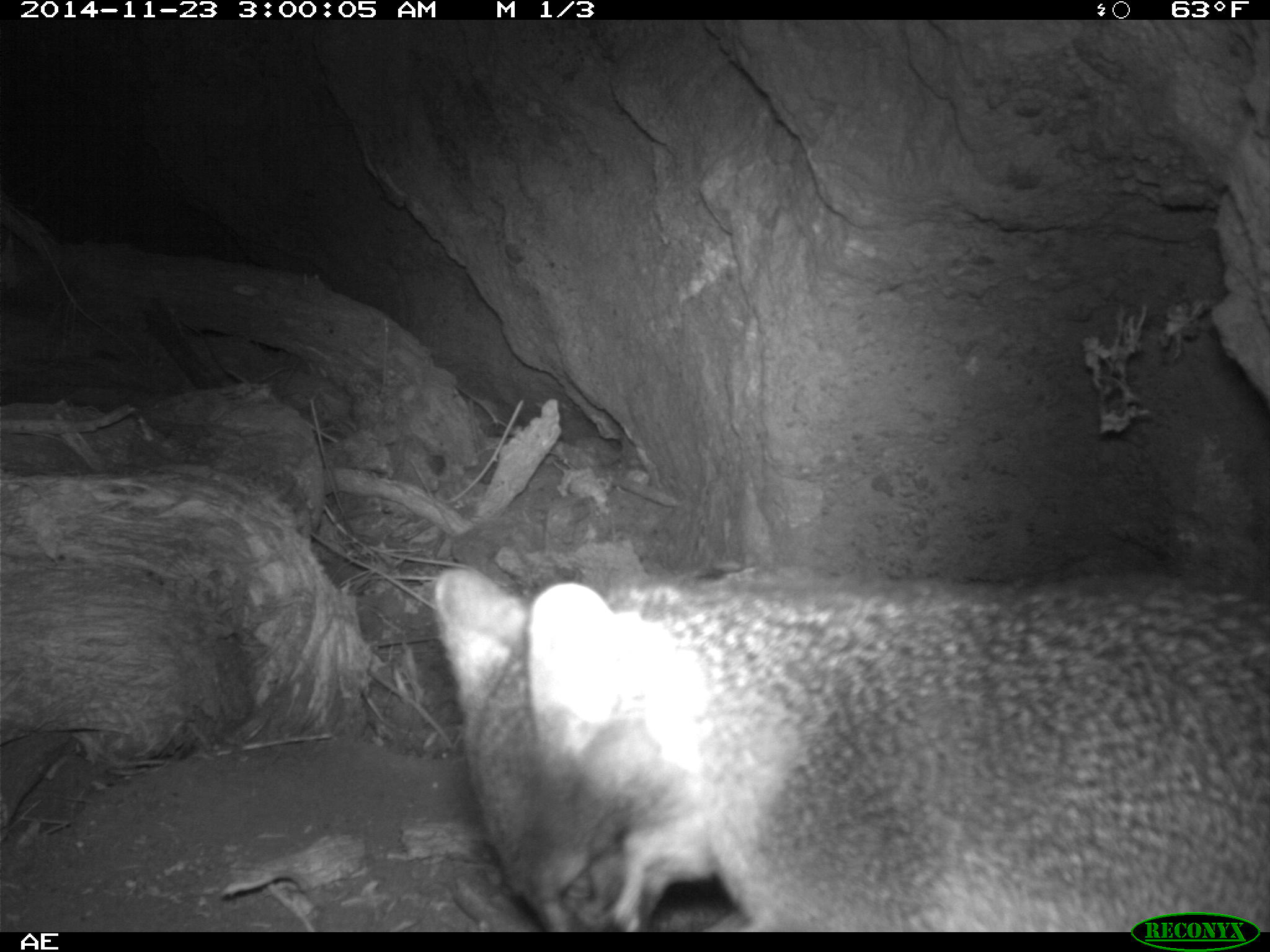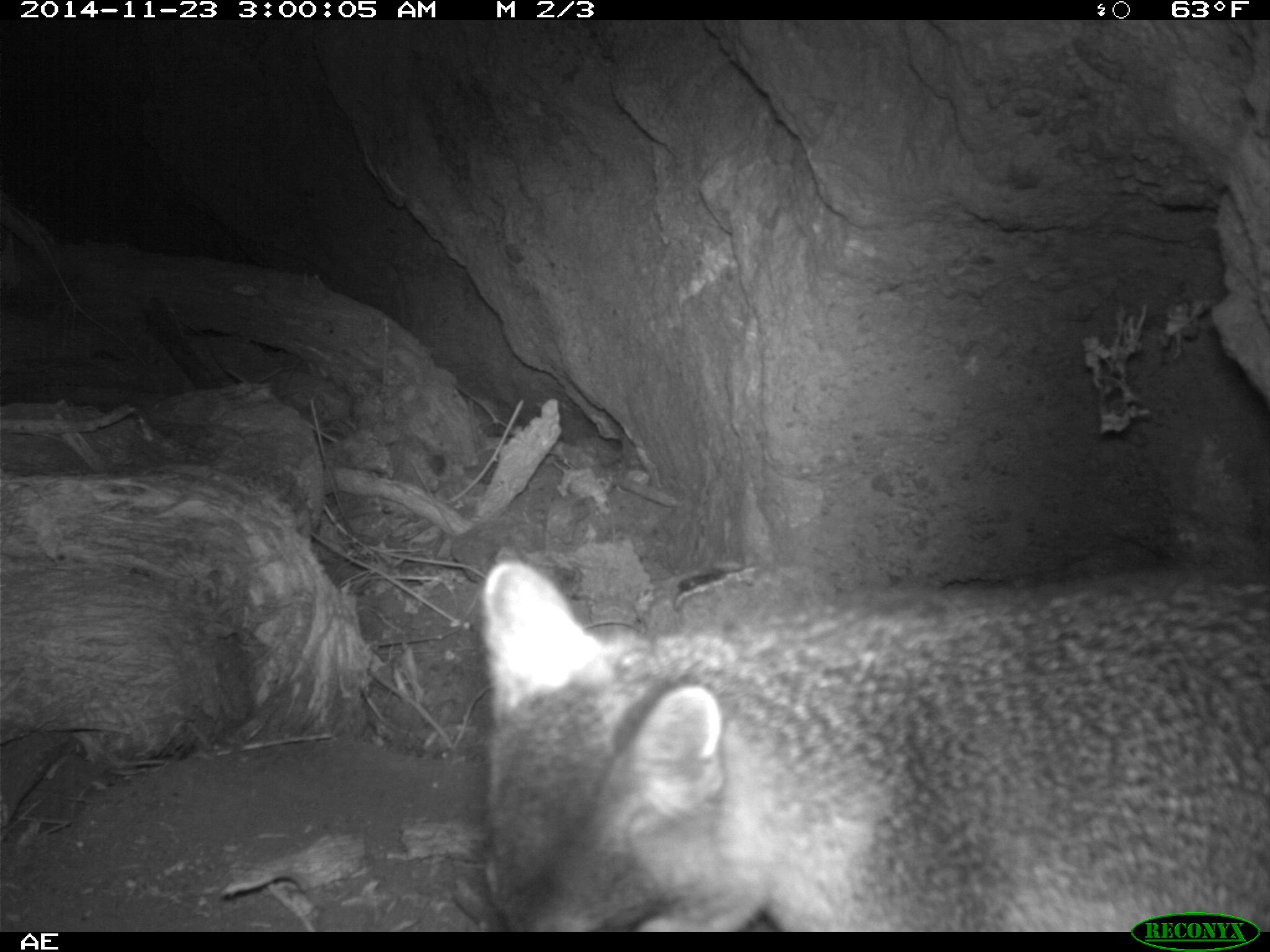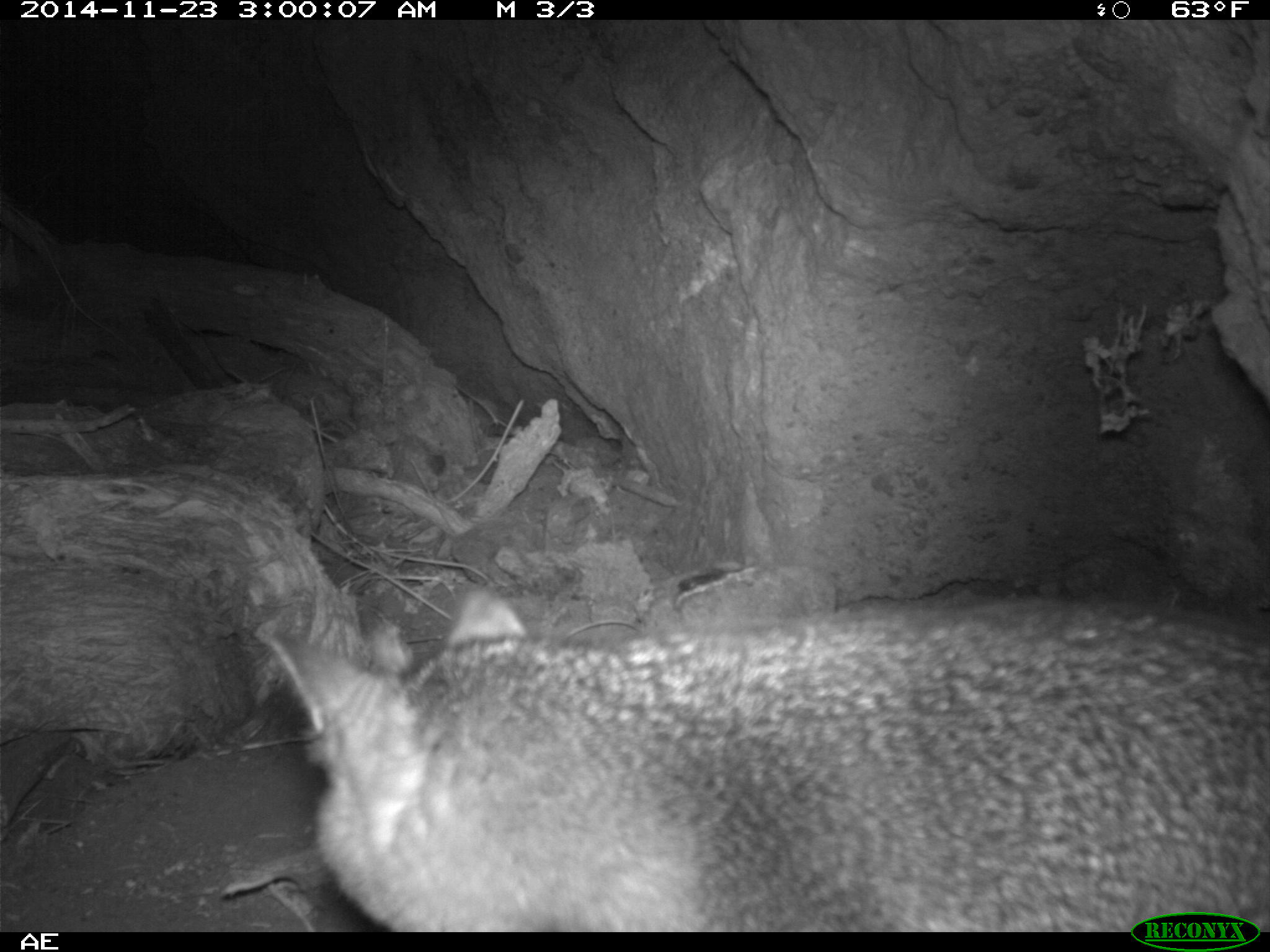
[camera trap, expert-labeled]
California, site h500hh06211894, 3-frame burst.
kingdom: Animalia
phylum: Chordata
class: Mammalia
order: Carnivora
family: Canidae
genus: Urocyon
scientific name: Urocyon littoralis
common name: island fox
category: fox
Fox (island fox) (Urocyon littoralis).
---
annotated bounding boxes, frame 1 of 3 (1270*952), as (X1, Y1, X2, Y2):
fox: (432, 565, 1269, 932)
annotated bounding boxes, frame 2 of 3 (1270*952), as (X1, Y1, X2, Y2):
fox: (478, 556, 1269, 933)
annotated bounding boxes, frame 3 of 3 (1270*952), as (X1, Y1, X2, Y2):
fox: (252, 584, 1269, 932)